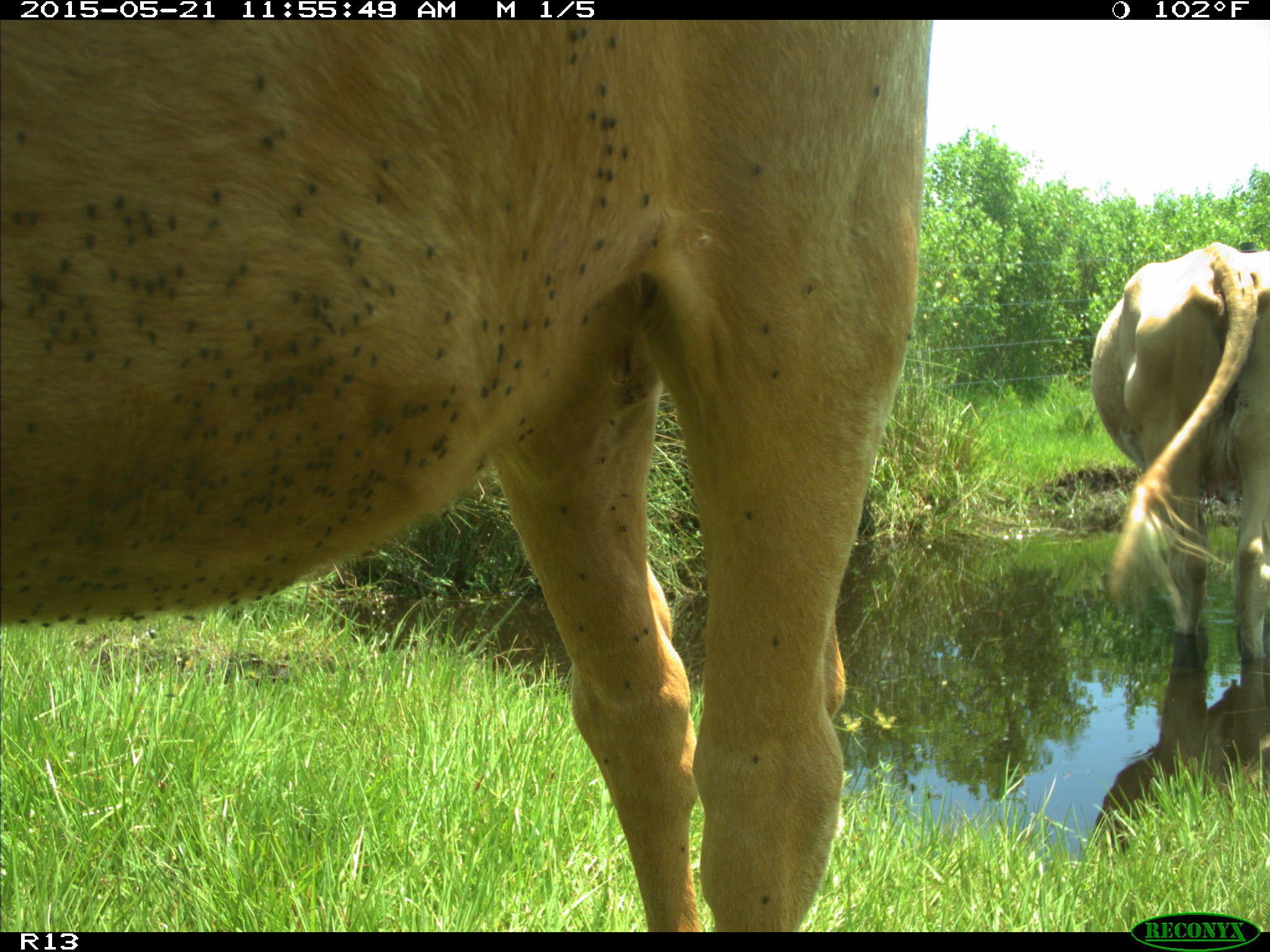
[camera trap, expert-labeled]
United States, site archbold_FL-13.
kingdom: Animalia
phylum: Chordata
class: Mammalia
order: Artiodactyla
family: Bovidae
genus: Bos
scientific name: Bos taurus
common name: domestic cow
Bos taurus (domestic cow).